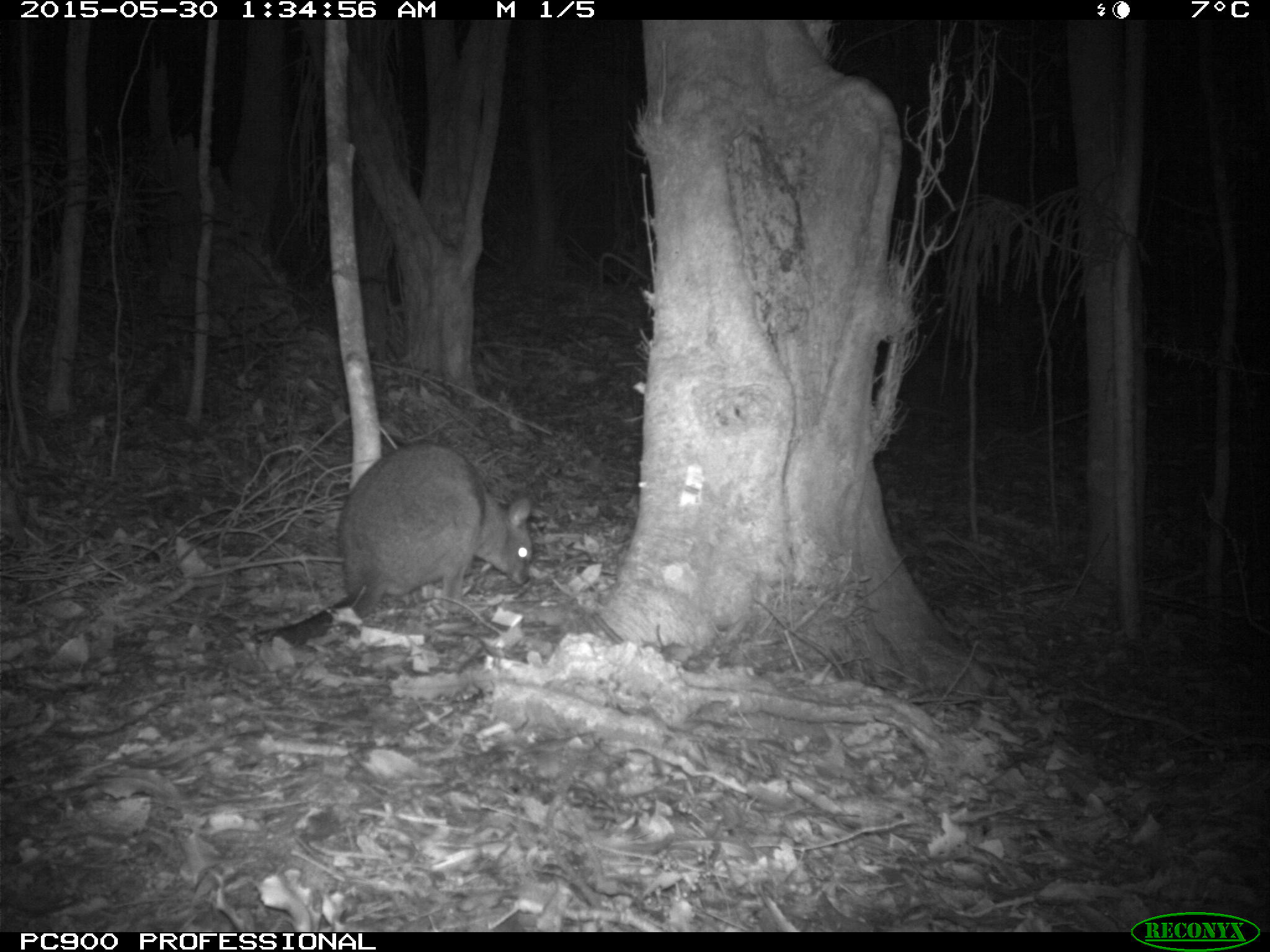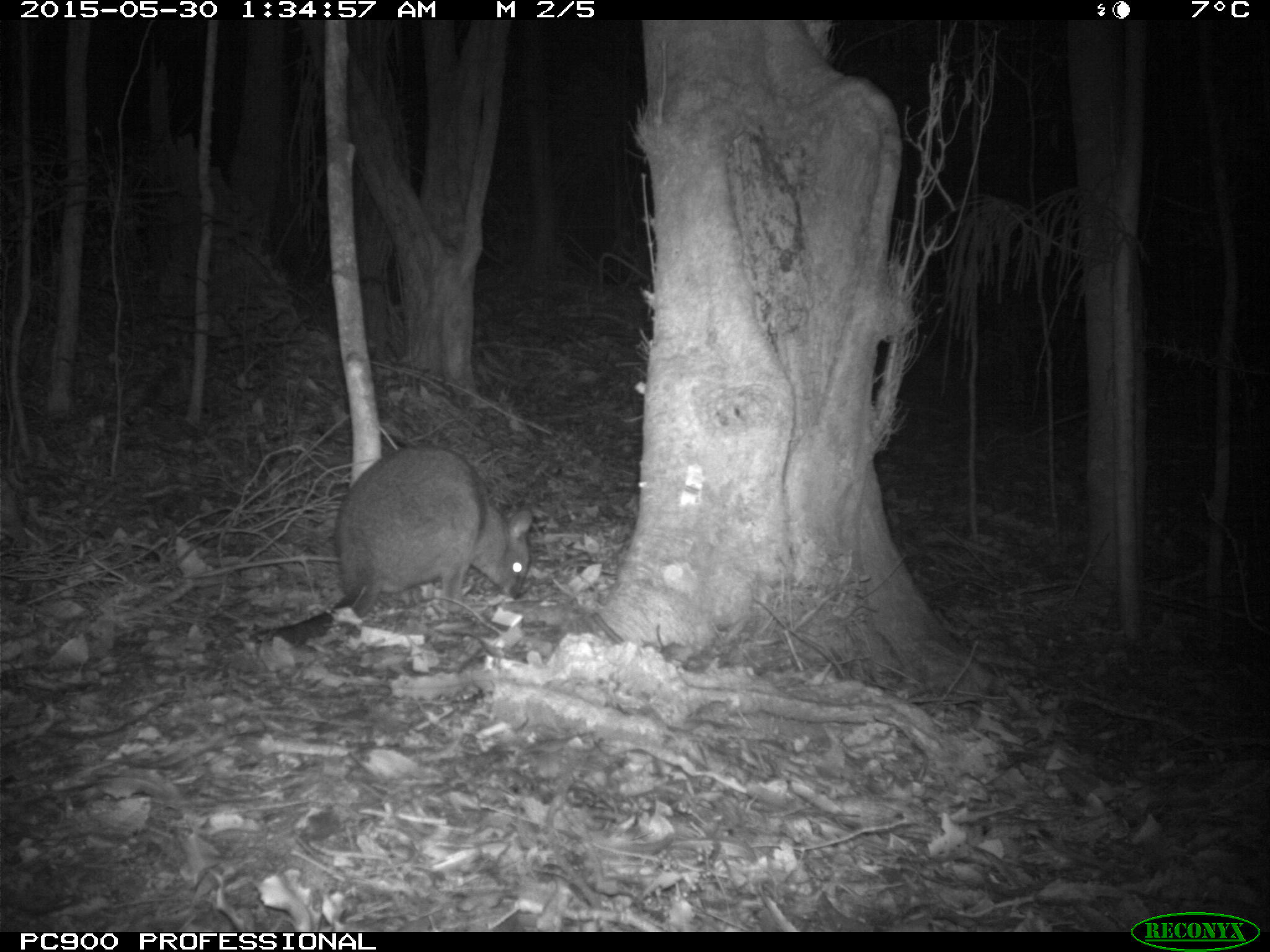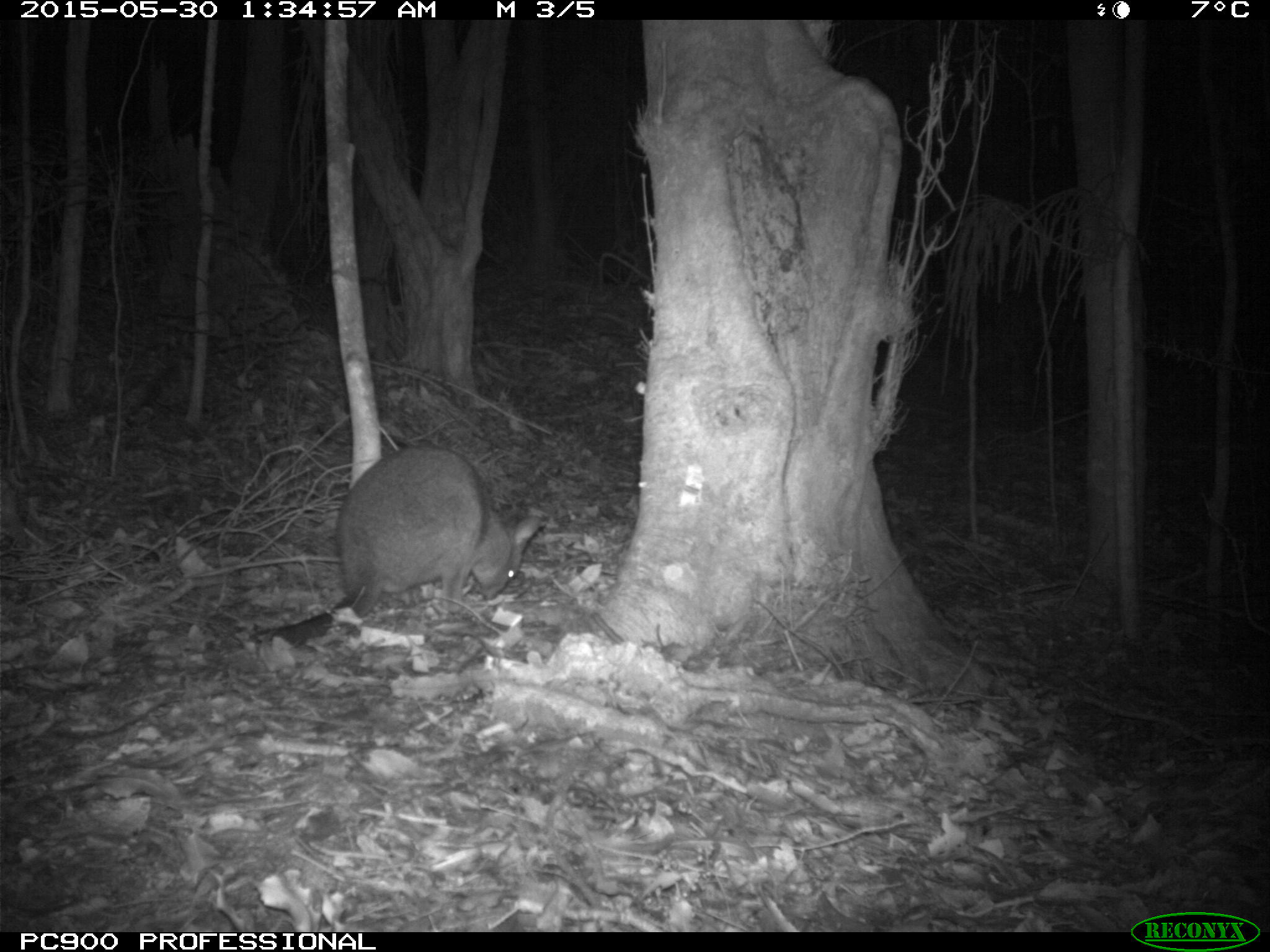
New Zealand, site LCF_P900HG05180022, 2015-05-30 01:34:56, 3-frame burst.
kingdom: Animalia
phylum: Chordata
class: Mammalia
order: Diprotodontia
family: Macropodidae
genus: Notamacropus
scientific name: Notamacropus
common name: wallaby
Wallaby (Notamacropus).